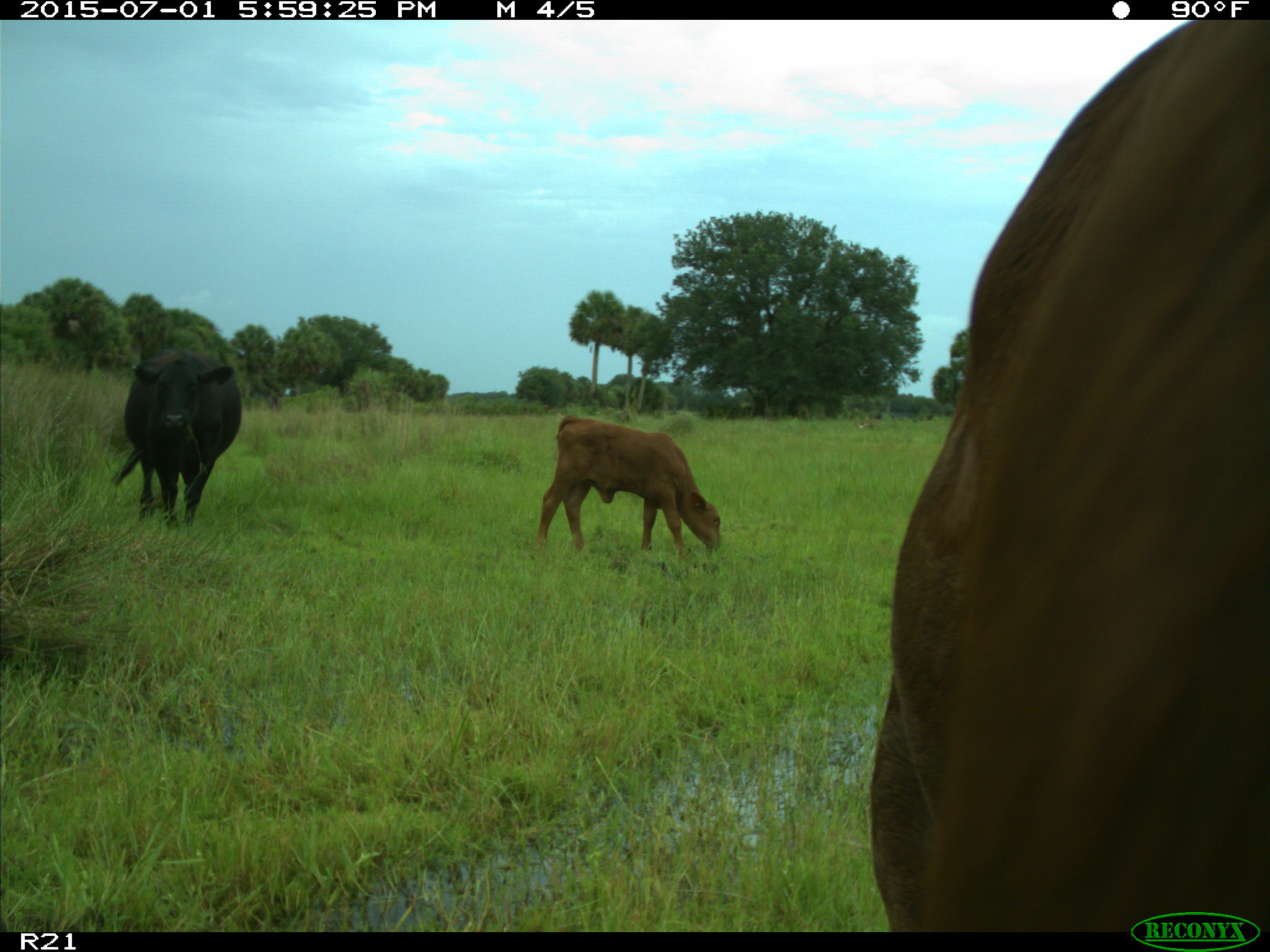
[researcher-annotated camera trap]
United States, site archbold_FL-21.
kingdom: Animalia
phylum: Chordata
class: Mammalia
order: Artiodactyla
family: Bovidae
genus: Bos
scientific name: Bos taurus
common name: domestic cow